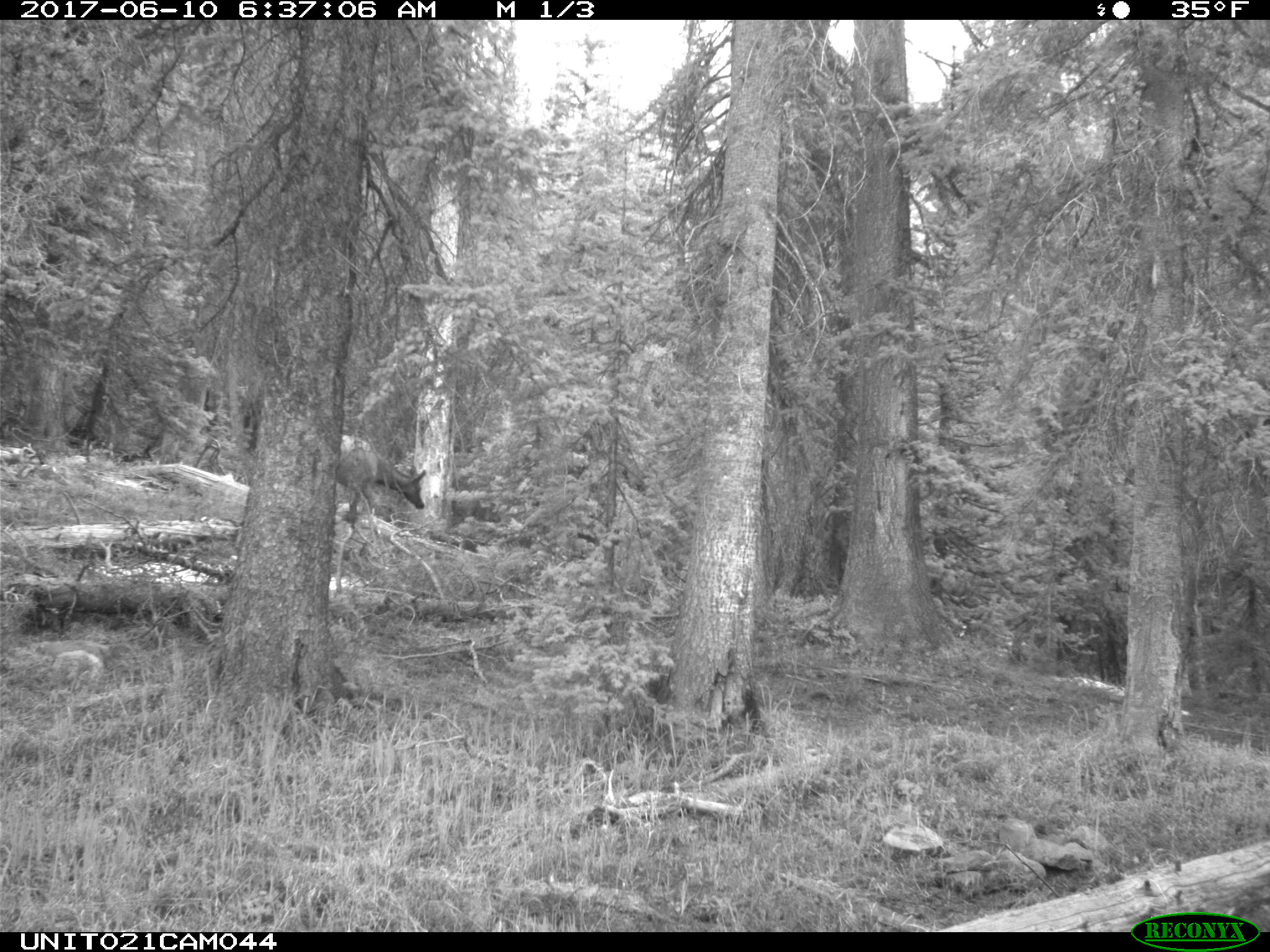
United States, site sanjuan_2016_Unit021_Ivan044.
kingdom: Animalia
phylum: Chordata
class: Mammalia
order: Artiodactyla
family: Cervidae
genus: Cervus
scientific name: Cervus elaphus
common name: red deer